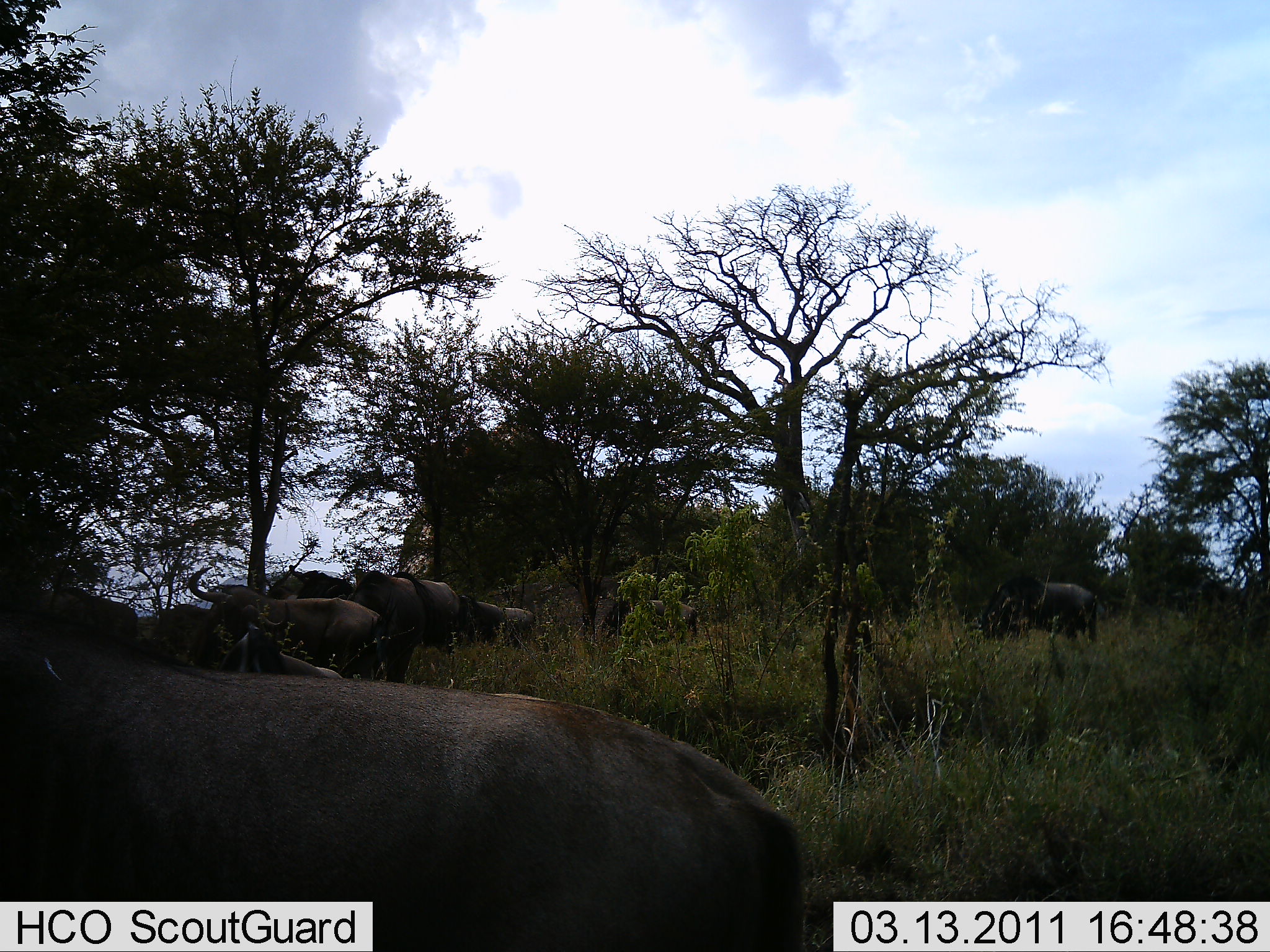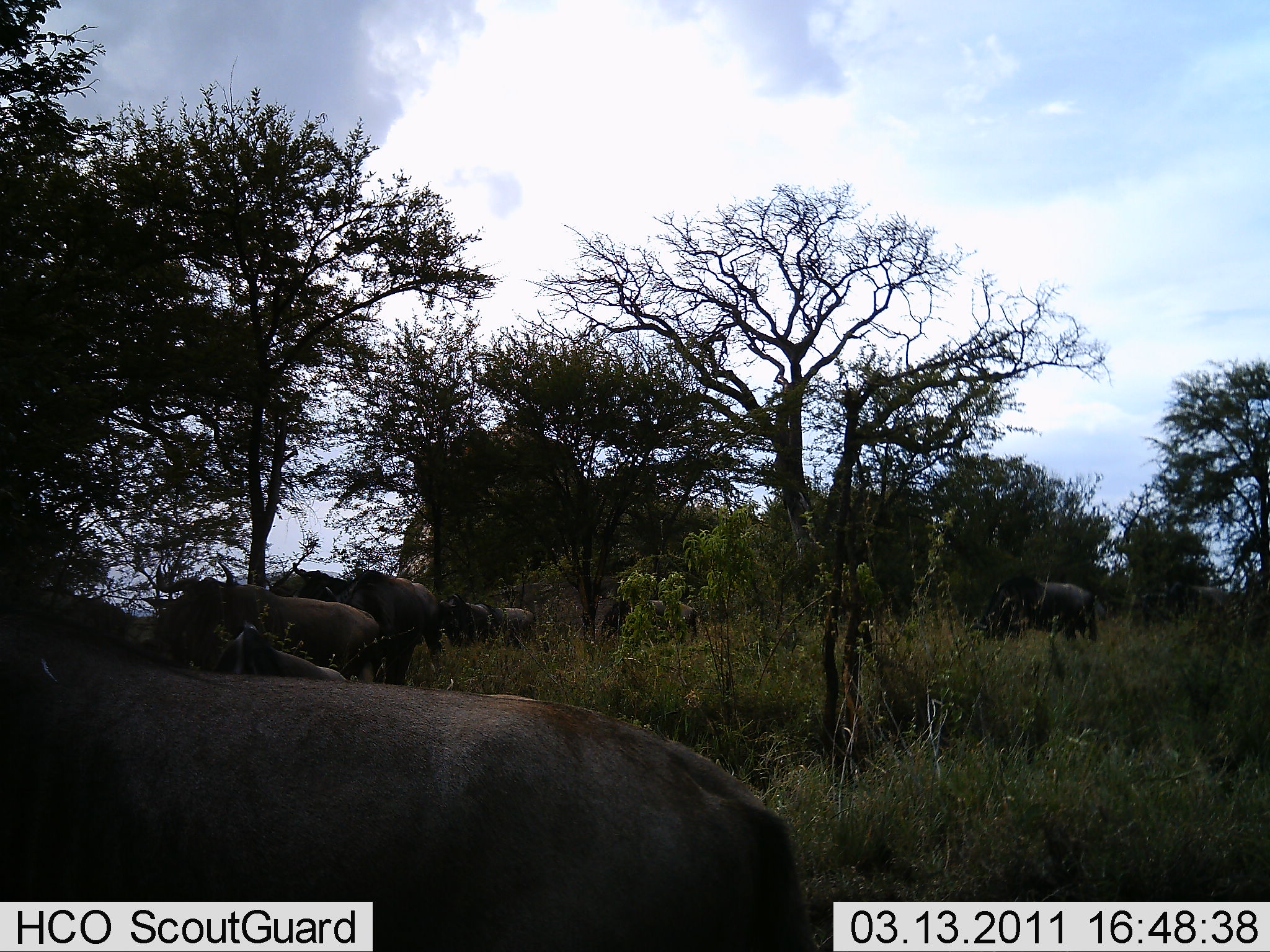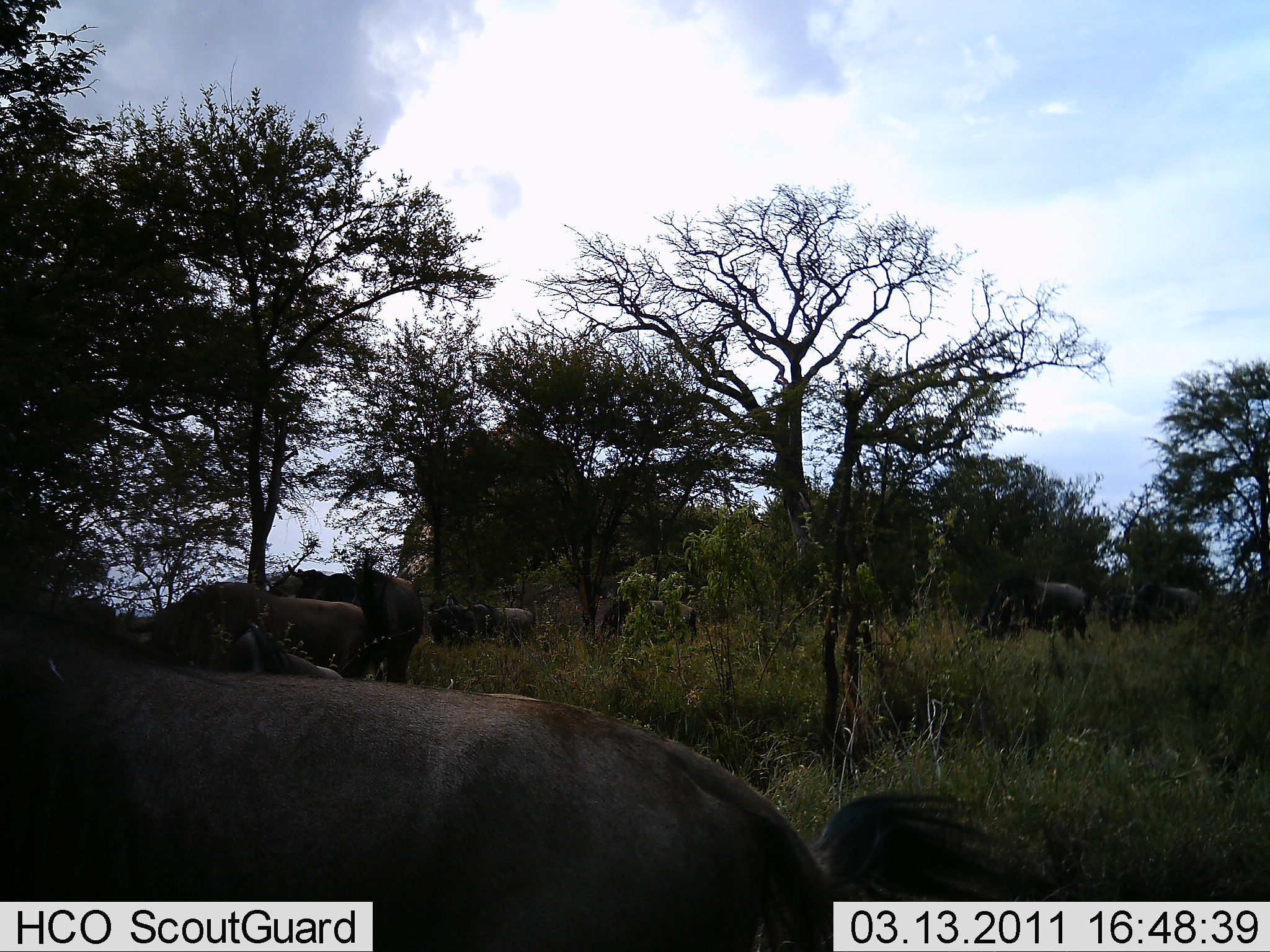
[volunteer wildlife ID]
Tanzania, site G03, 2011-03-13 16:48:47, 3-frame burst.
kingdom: Animalia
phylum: Chordata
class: Mammalia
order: Artiodactyla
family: Bovidae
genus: Connochaetes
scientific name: Connochaetes taurinus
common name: blue wildebeest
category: wildebeest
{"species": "wildebeest (blue wildebeest) (Connochaetes taurinus)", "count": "8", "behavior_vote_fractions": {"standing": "40%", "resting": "10%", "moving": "70%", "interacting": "10%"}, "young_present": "0%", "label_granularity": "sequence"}